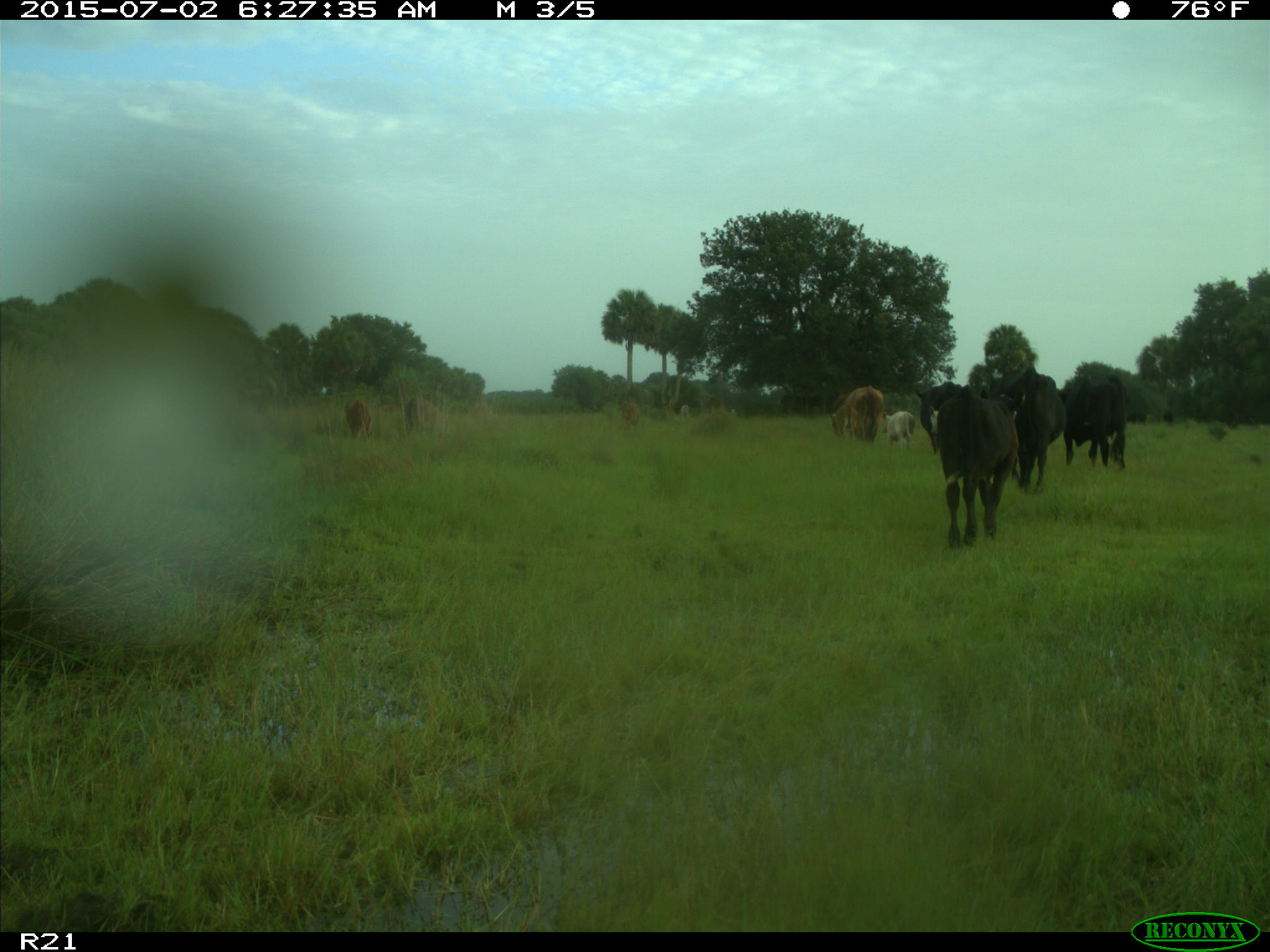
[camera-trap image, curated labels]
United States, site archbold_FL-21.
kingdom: Animalia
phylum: Chordata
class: Mammalia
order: Artiodactyla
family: Bovidae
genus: Bos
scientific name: Bos taurus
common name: domestic cow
Bos taurus (domestic cow).